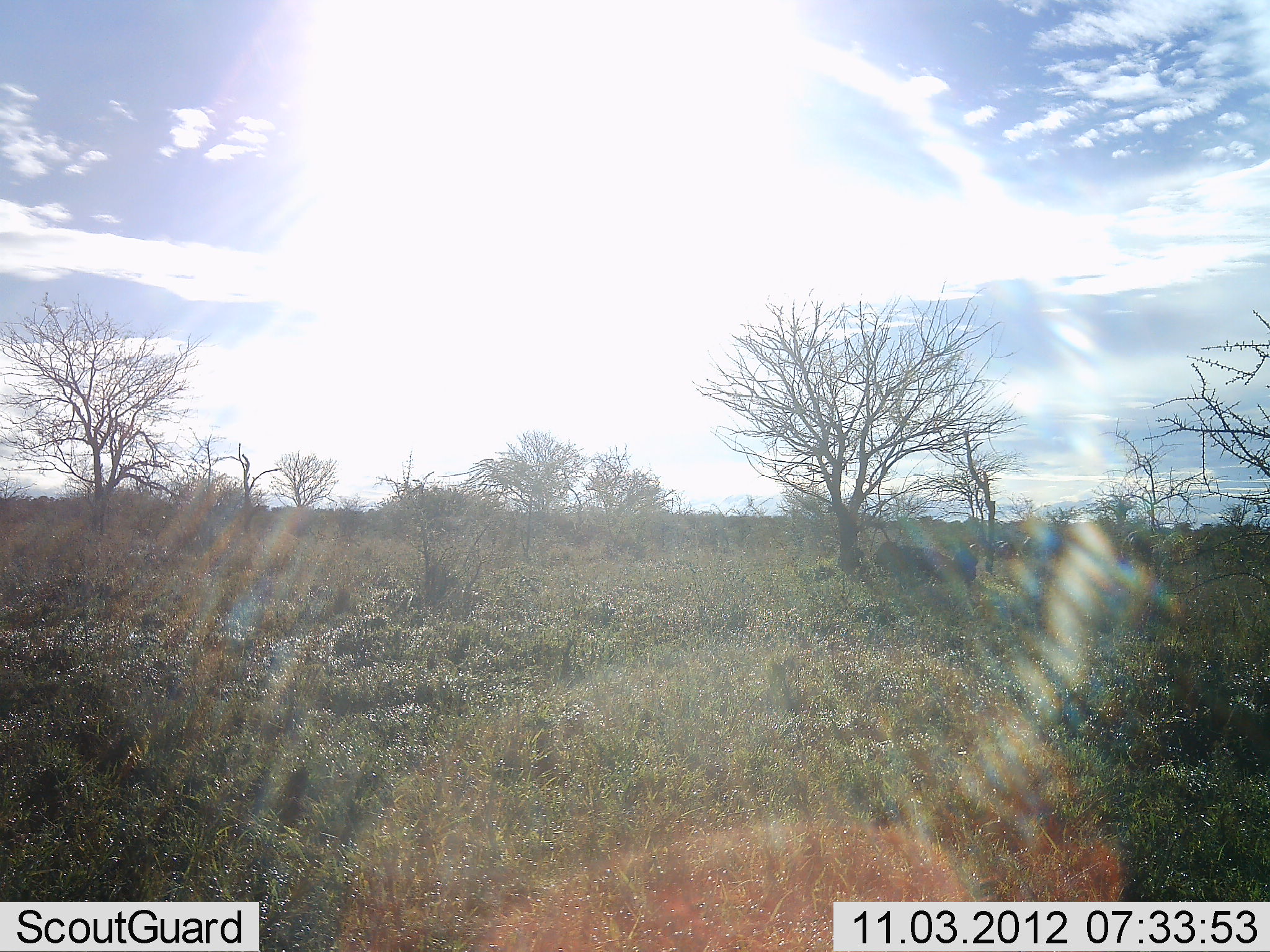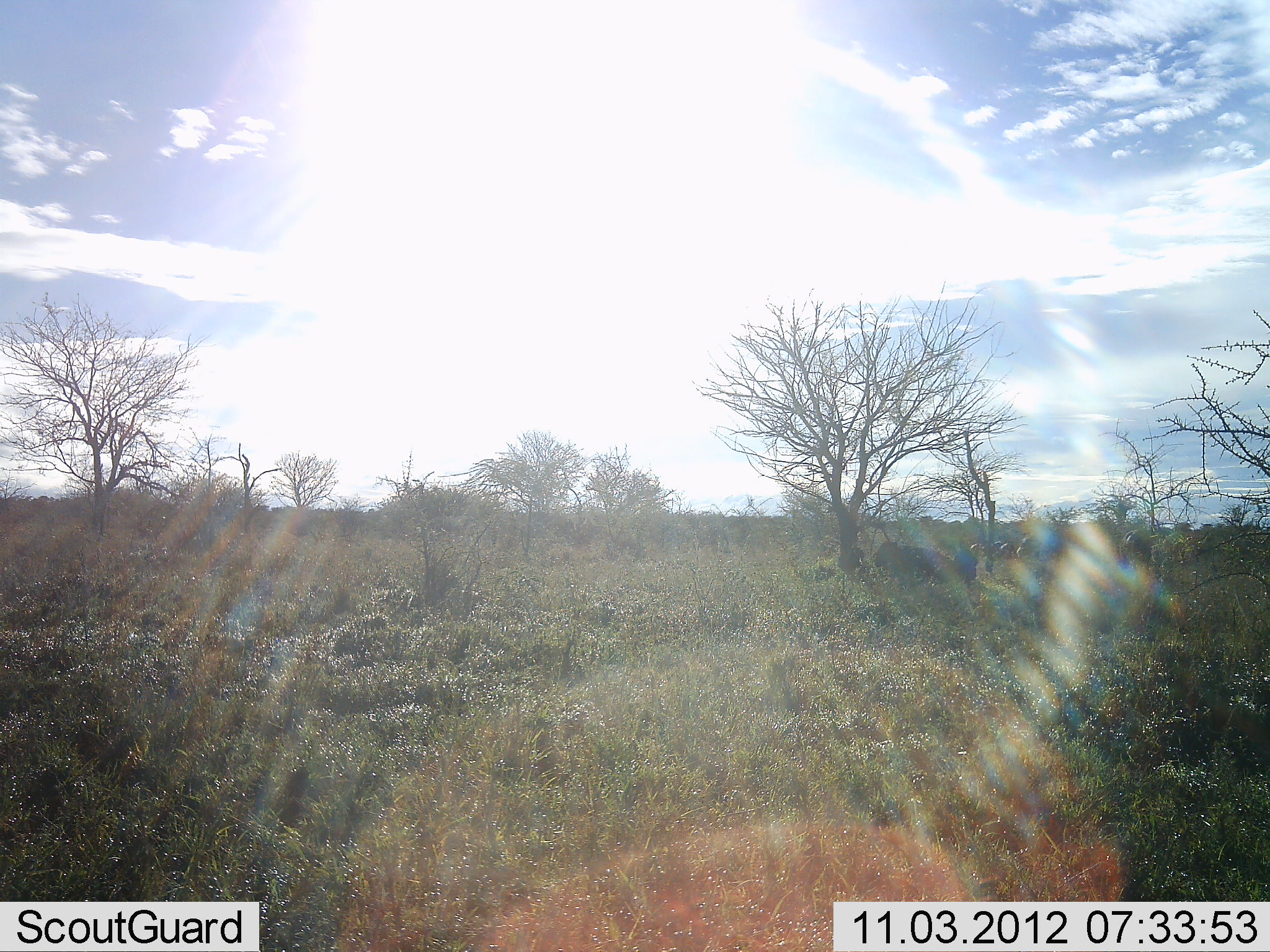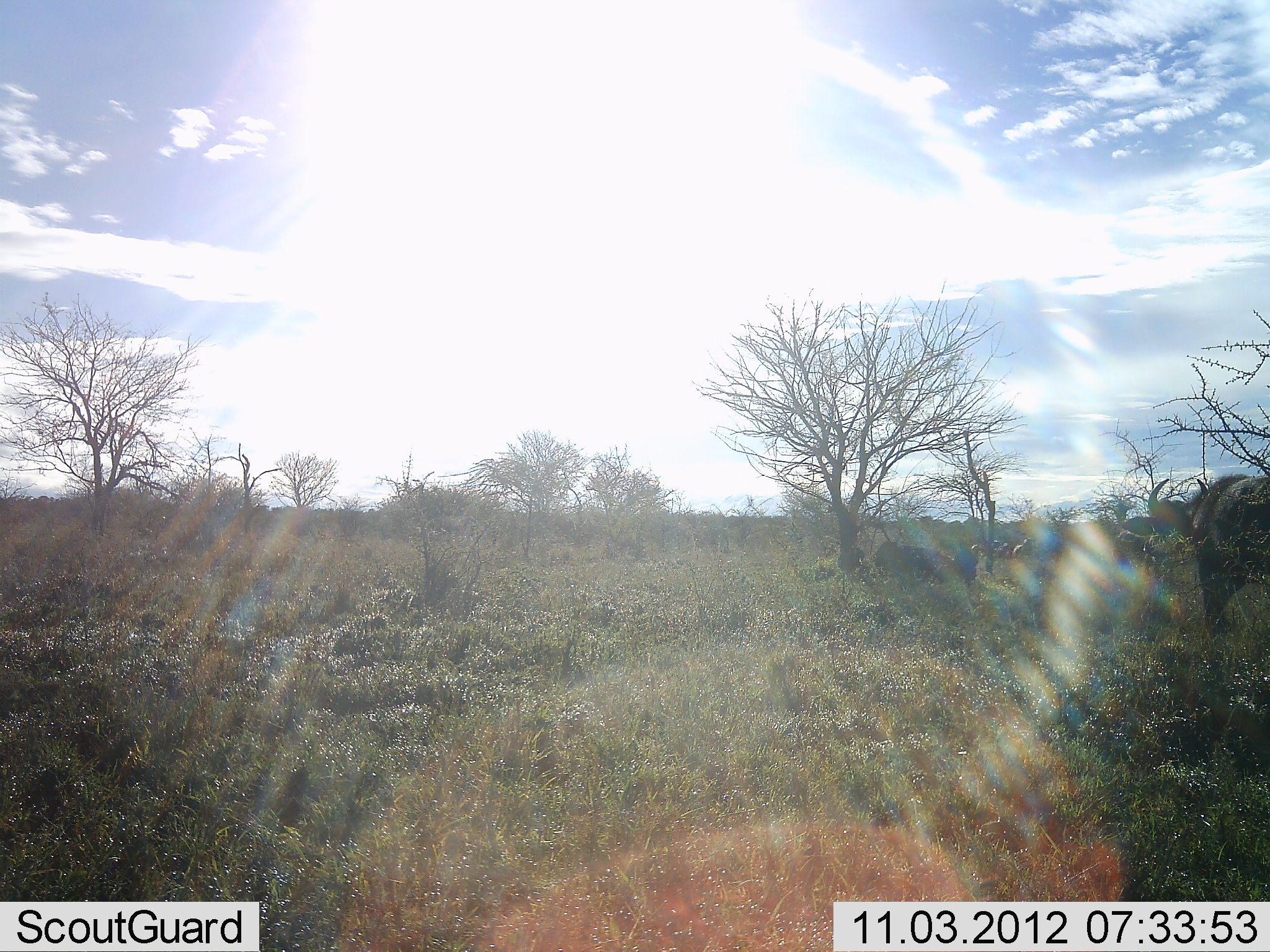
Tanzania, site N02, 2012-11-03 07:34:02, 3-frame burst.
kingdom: Animalia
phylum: Chordata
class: Mammalia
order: Artiodactyla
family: Bovidae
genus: Connochaetes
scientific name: Connochaetes taurinus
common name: blue wildebeest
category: wildebeest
Wildebeest (blue wildebeest) (Connochaetes taurinus), count 7. Behavior (volunteer vote fractions): standing 20%, resting 20%, moving 100%, interacting 10%. Young present (vote fraction): 0%. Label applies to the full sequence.